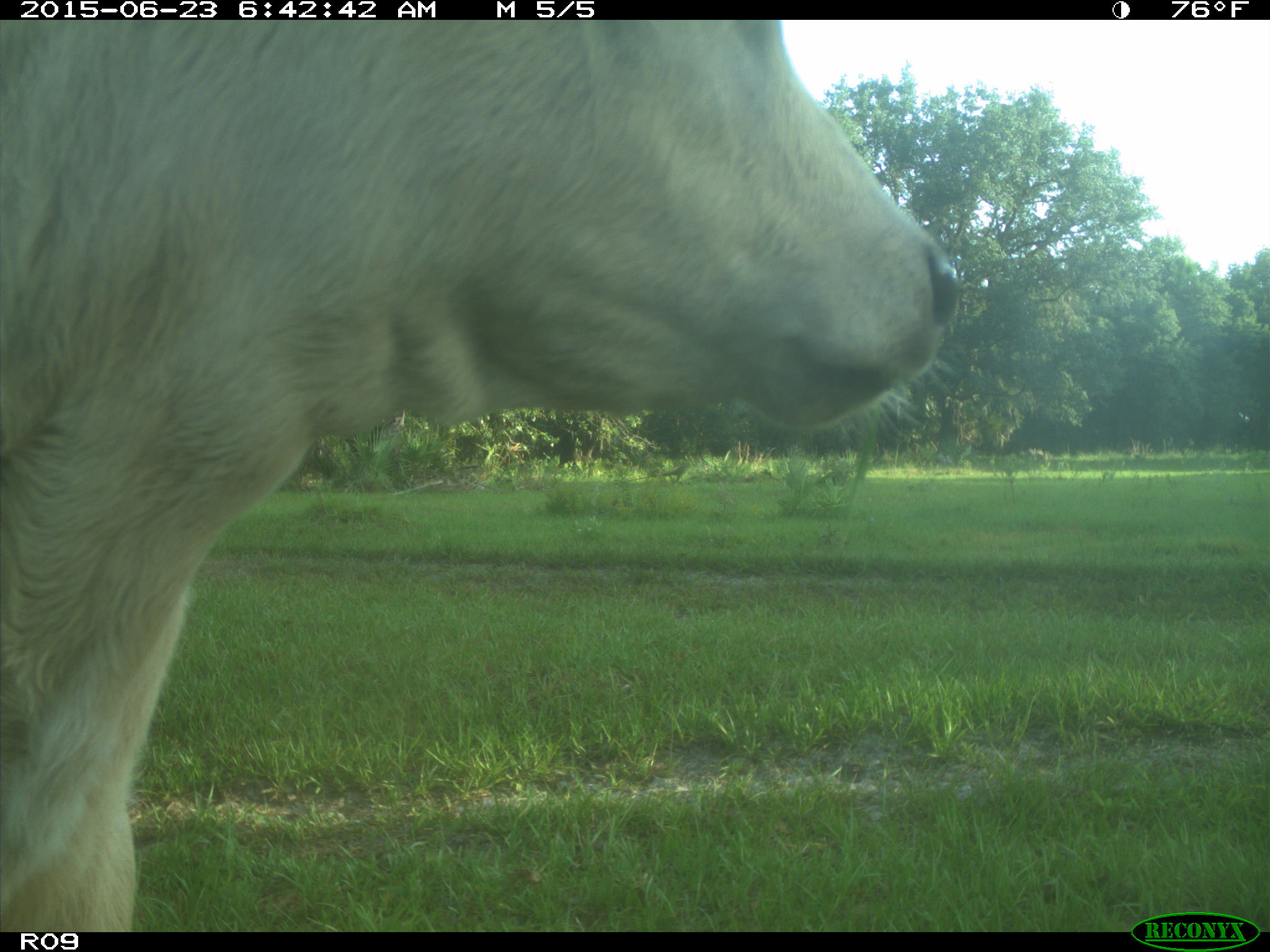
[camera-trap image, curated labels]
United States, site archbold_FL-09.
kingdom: Animalia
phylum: Chordata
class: Mammalia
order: Artiodactyla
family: Bovidae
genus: Bos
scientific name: Bos taurus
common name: domestic cow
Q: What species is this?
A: Bos taurus (domestic cow).